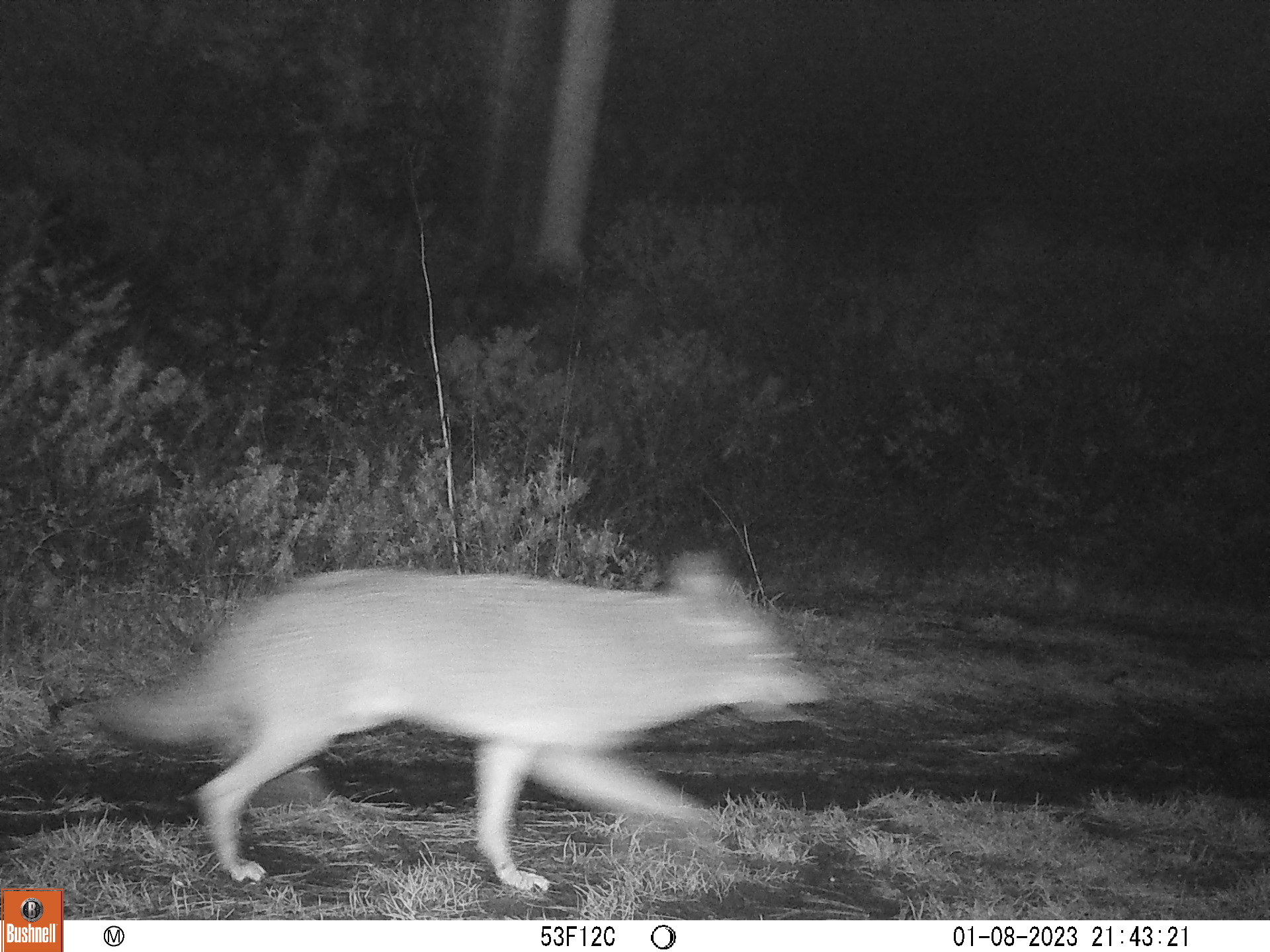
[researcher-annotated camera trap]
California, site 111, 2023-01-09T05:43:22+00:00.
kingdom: Animalia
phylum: Chordata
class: Mammalia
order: Carnivora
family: Canidae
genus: Canis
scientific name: Canis latrans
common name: coyote